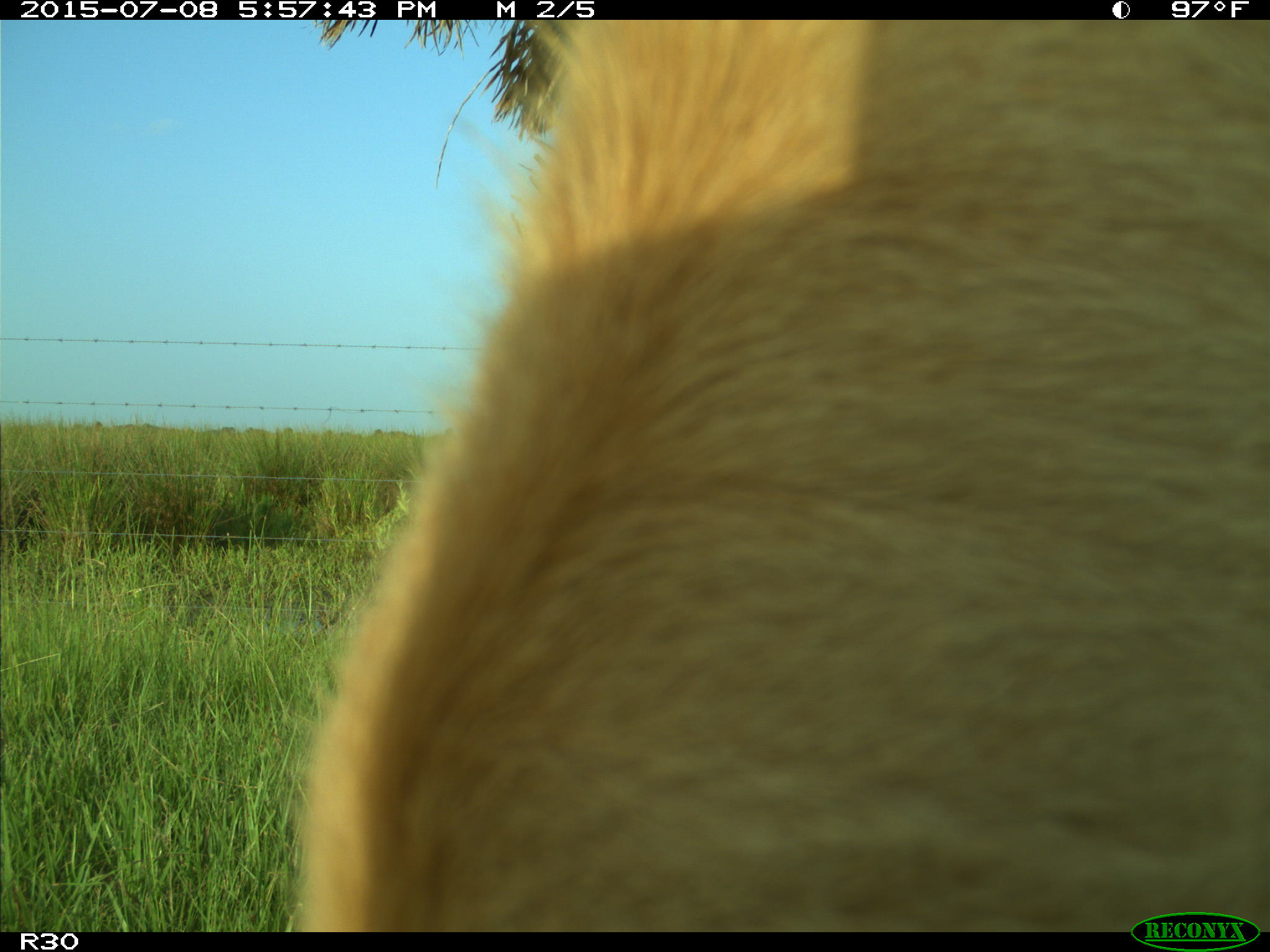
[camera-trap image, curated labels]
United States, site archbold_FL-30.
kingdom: Animalia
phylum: Chordata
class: Mammalia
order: Artiodactyla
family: Bovidae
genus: Bos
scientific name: Bos taurus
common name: domestic cow